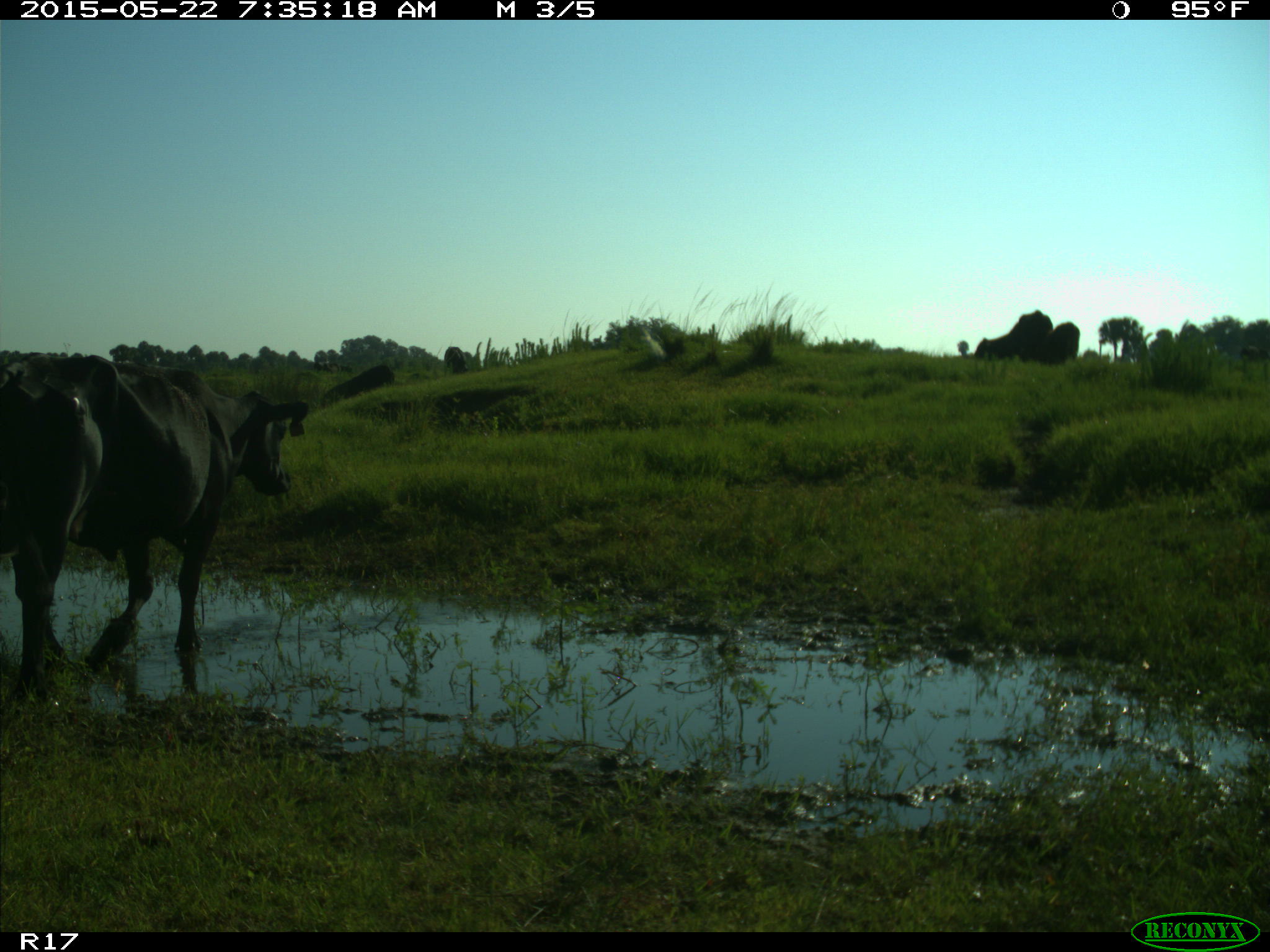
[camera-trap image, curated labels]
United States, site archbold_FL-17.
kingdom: Animalia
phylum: Chordata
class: Mammalia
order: Artiodactyla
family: Bovidae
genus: Bos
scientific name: Bos taurus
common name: domestic cow